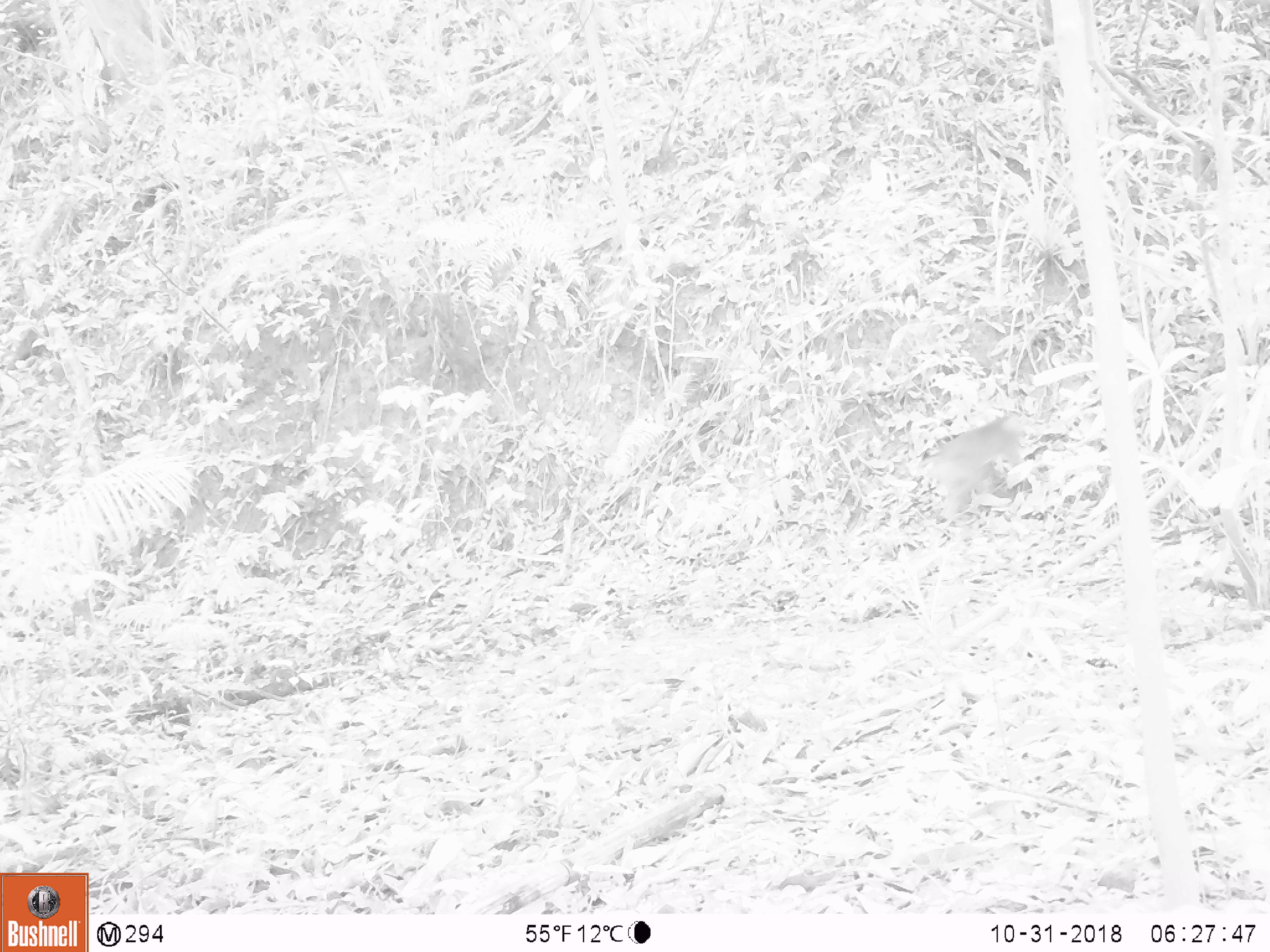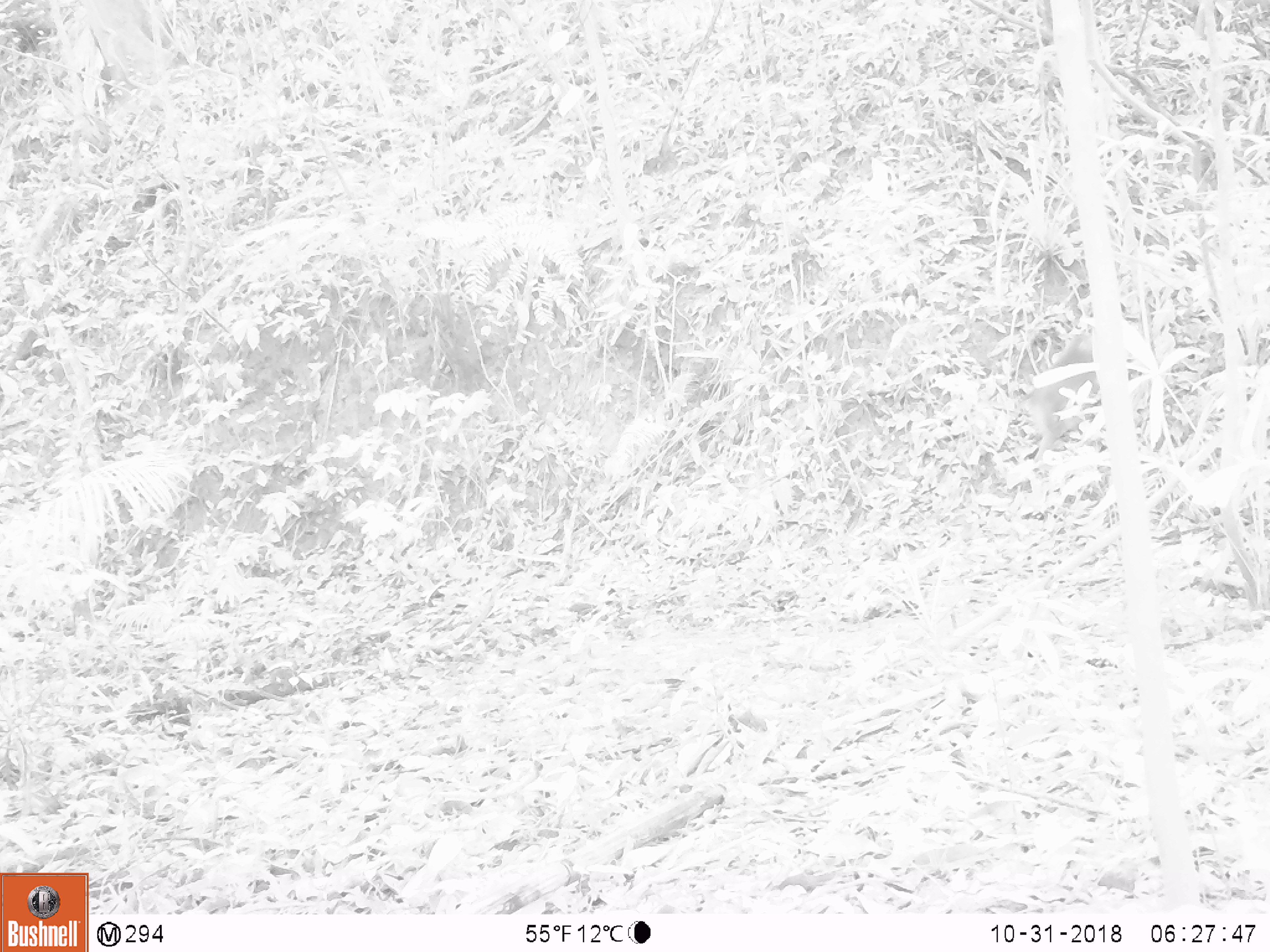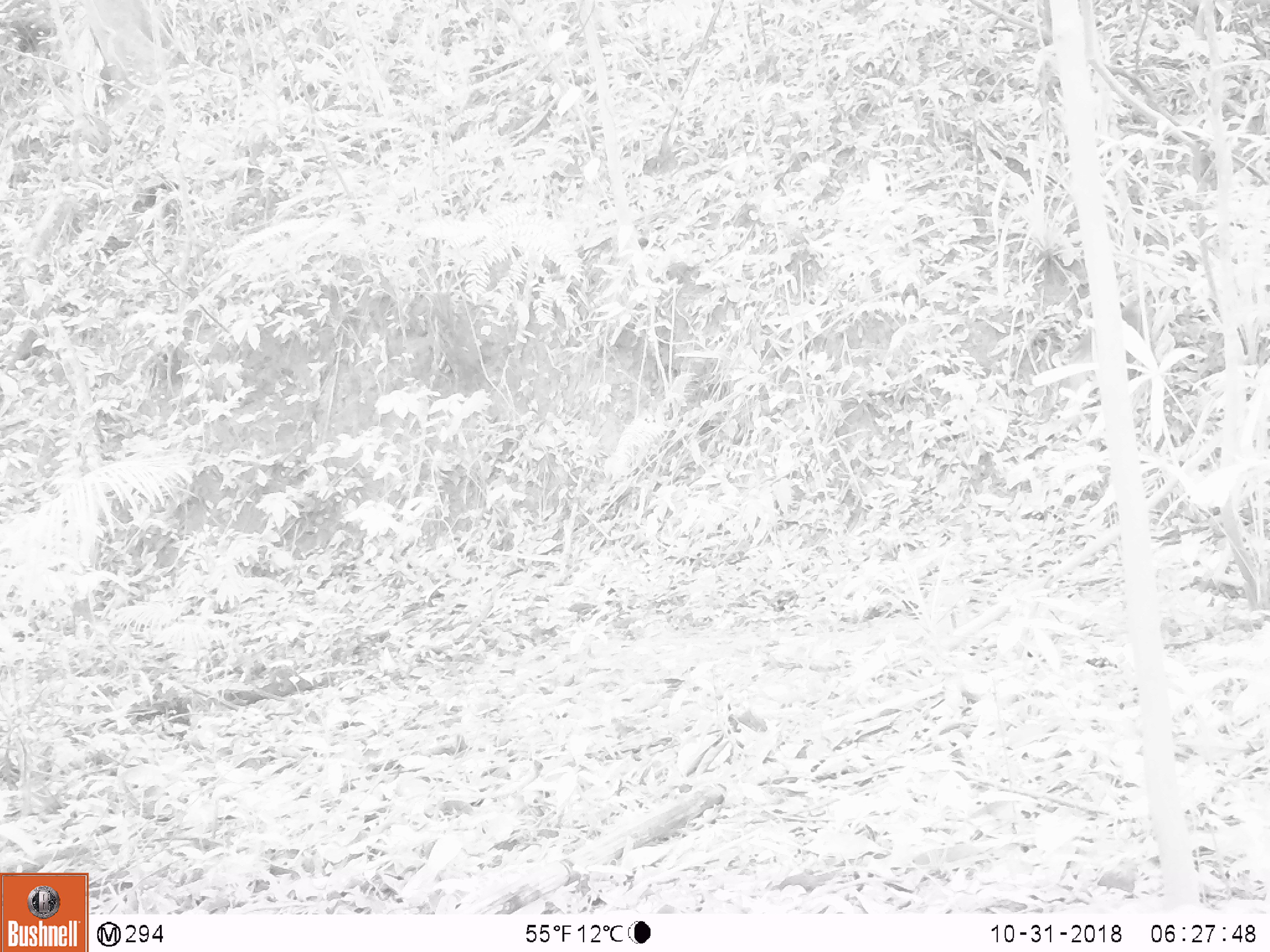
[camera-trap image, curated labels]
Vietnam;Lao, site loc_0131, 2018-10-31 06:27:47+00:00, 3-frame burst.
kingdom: Animalia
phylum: Chordata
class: Mammalia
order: Primates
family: Cercopithecidae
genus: Macaca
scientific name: Macaca nemestrina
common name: pig-tailed macaque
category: pig tailed macaque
Pig tailed macaque (pig-tailed macaque) (Macaca nemestrina). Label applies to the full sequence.